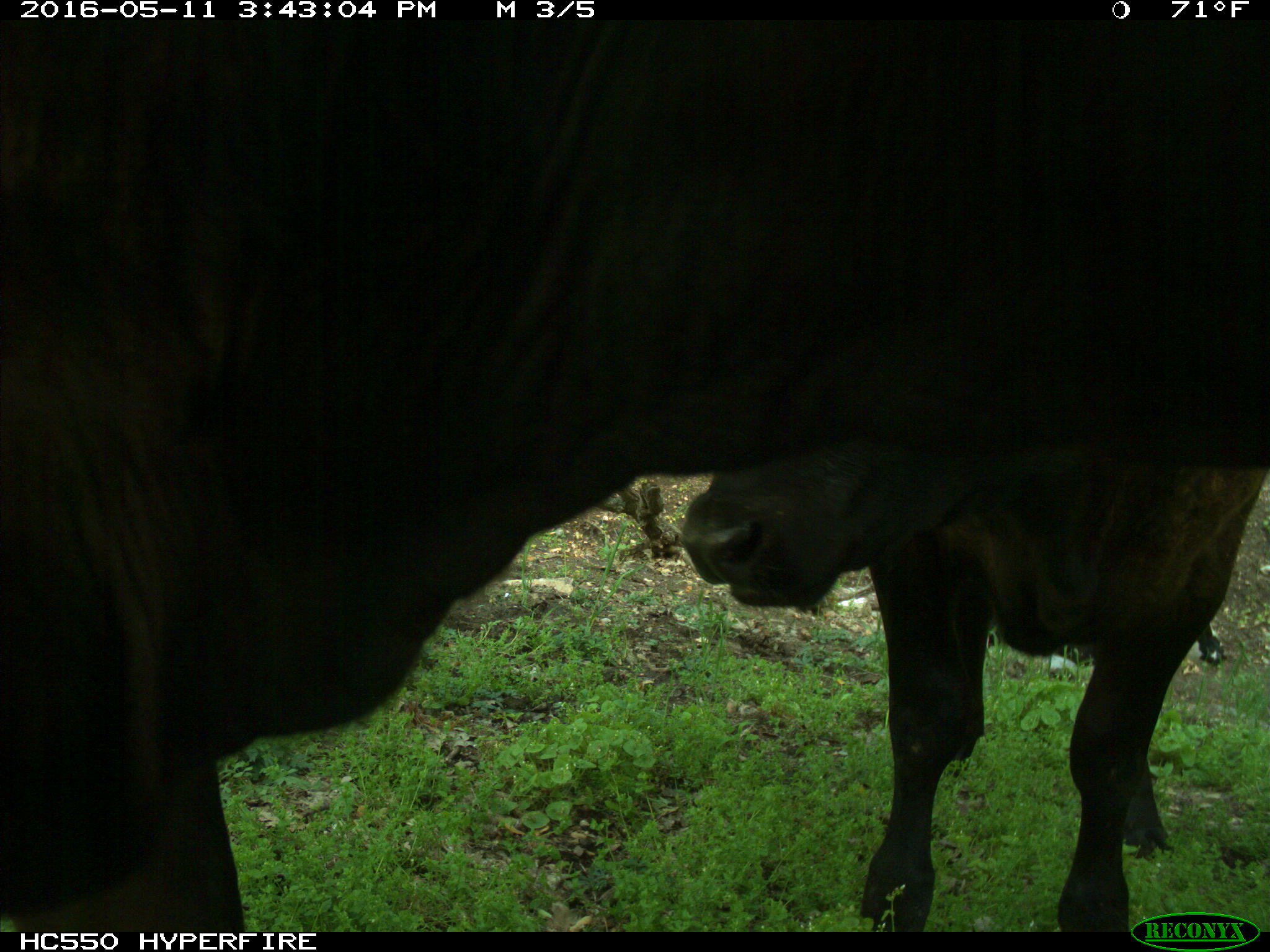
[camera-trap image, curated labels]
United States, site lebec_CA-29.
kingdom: Animalia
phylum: Chordata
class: Mammalia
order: Artiodactyla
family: Bovidae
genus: Bos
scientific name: Bos taurus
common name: domestic cow